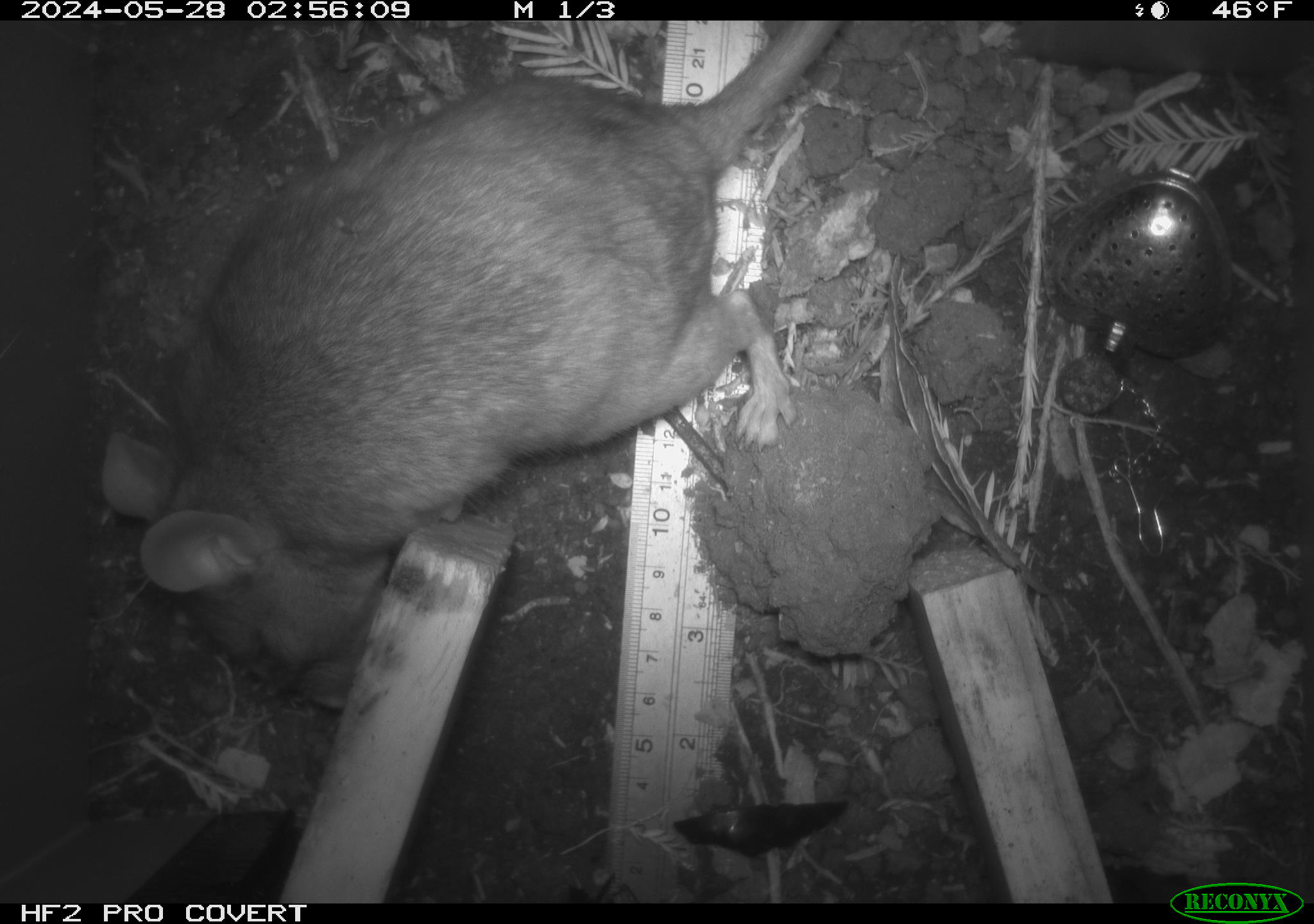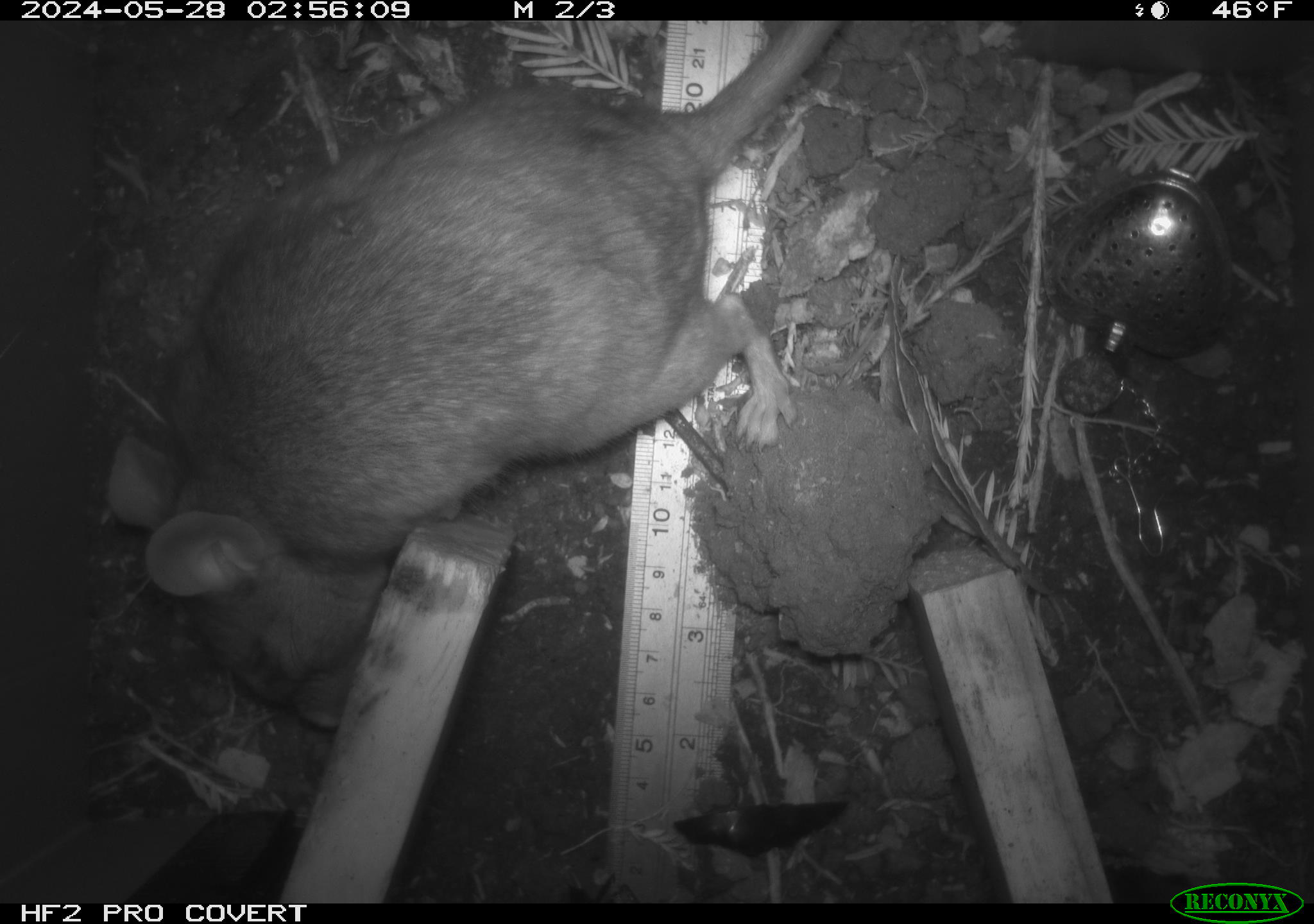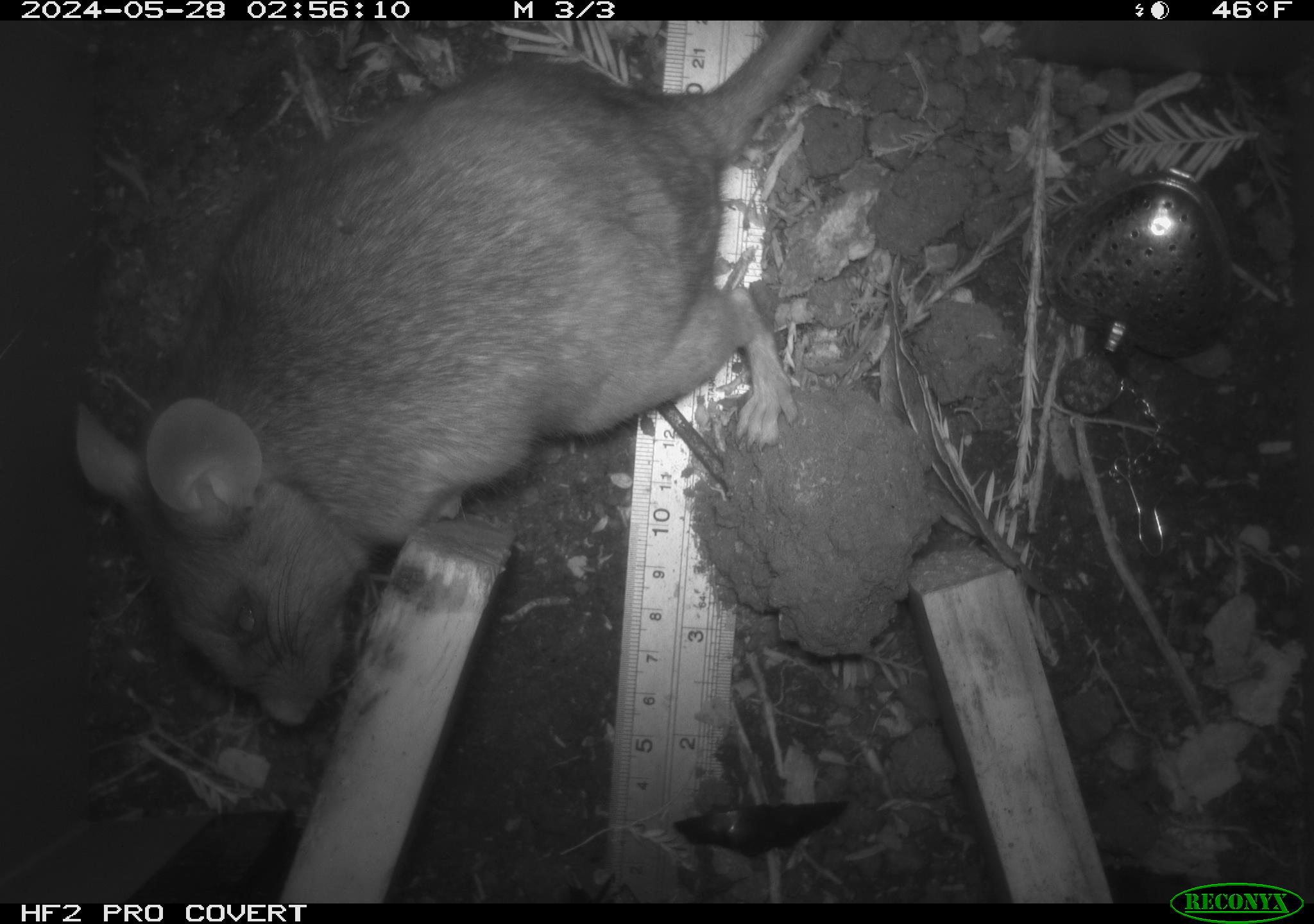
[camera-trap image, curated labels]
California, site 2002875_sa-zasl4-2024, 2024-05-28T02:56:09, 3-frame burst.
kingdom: Animalia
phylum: Chordata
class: Mammalia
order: Rodentia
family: Cricetidae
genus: Neotoma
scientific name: Neotoma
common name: pack rat or woodrat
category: neotoma species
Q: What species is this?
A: Neotoma species (pack rat or woodrat) (Neotoma).